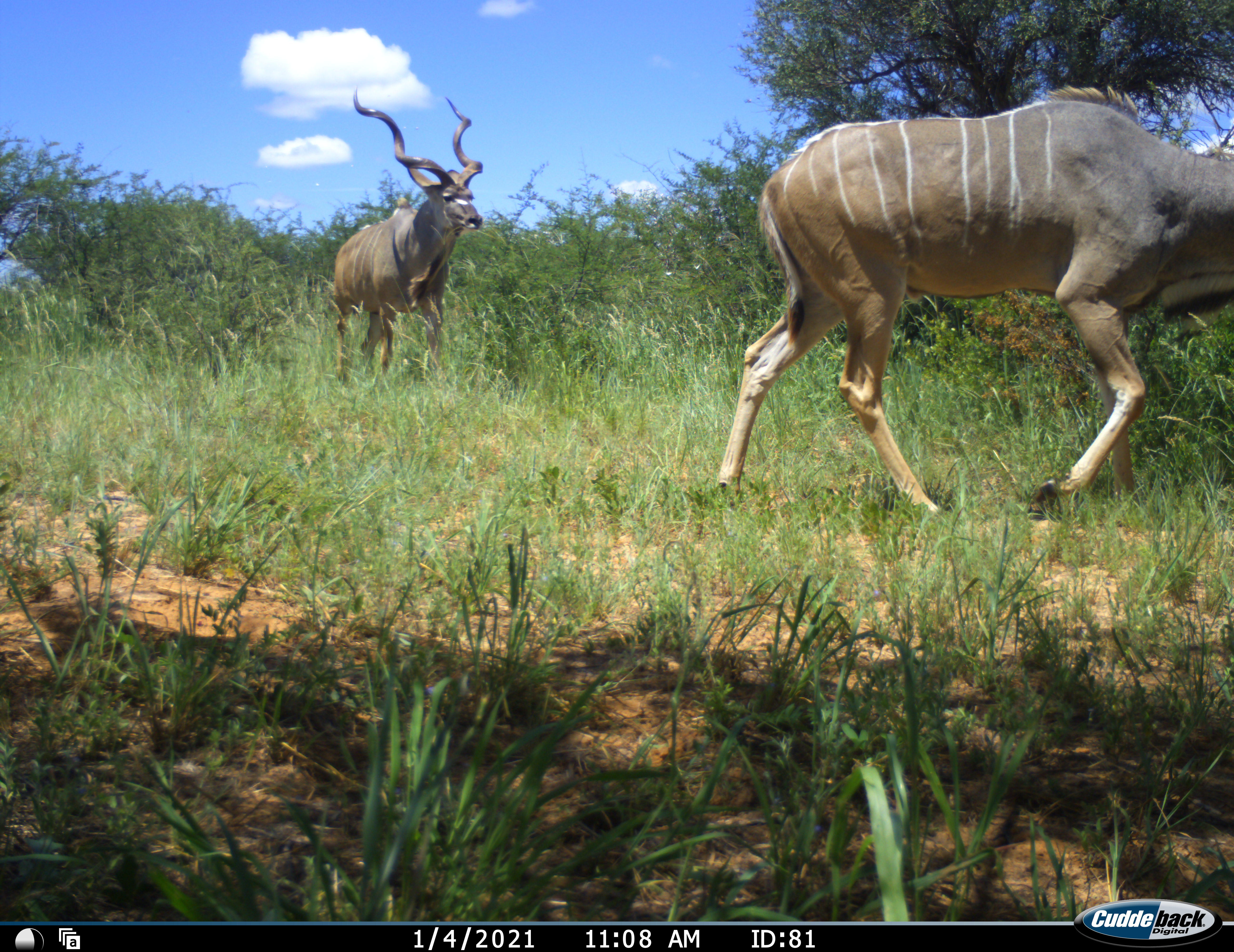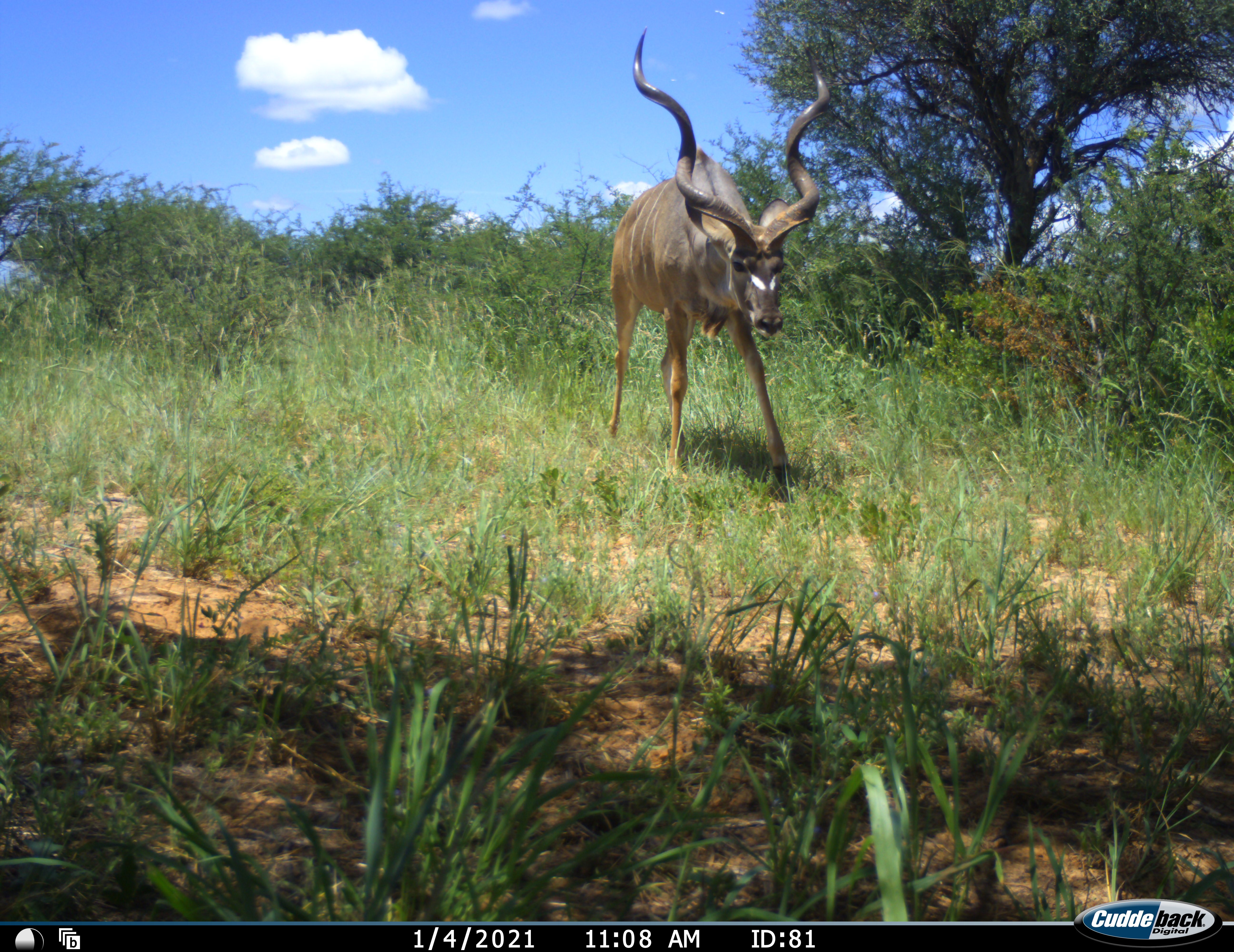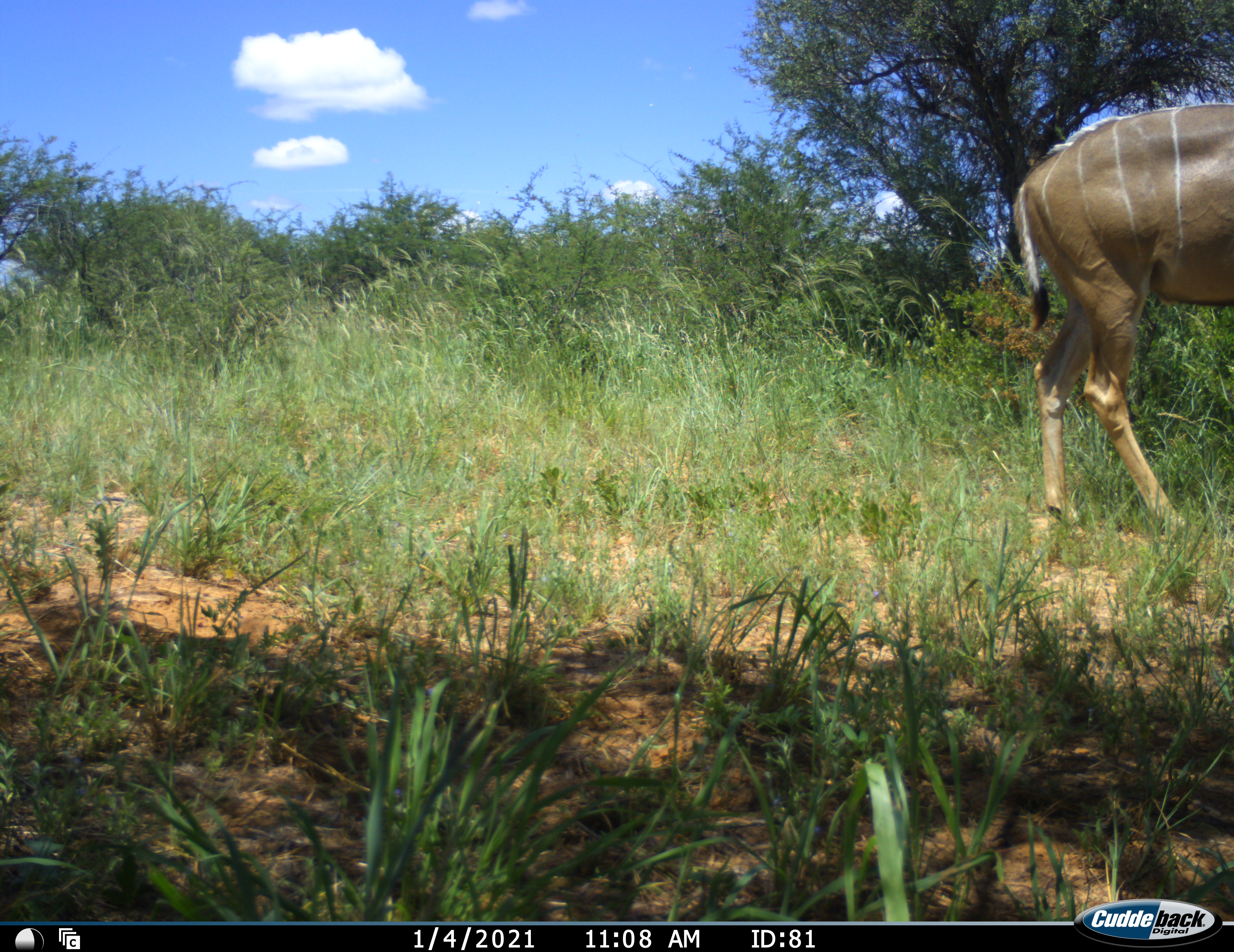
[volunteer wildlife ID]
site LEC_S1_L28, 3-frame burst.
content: unidentified animal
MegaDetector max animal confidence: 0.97